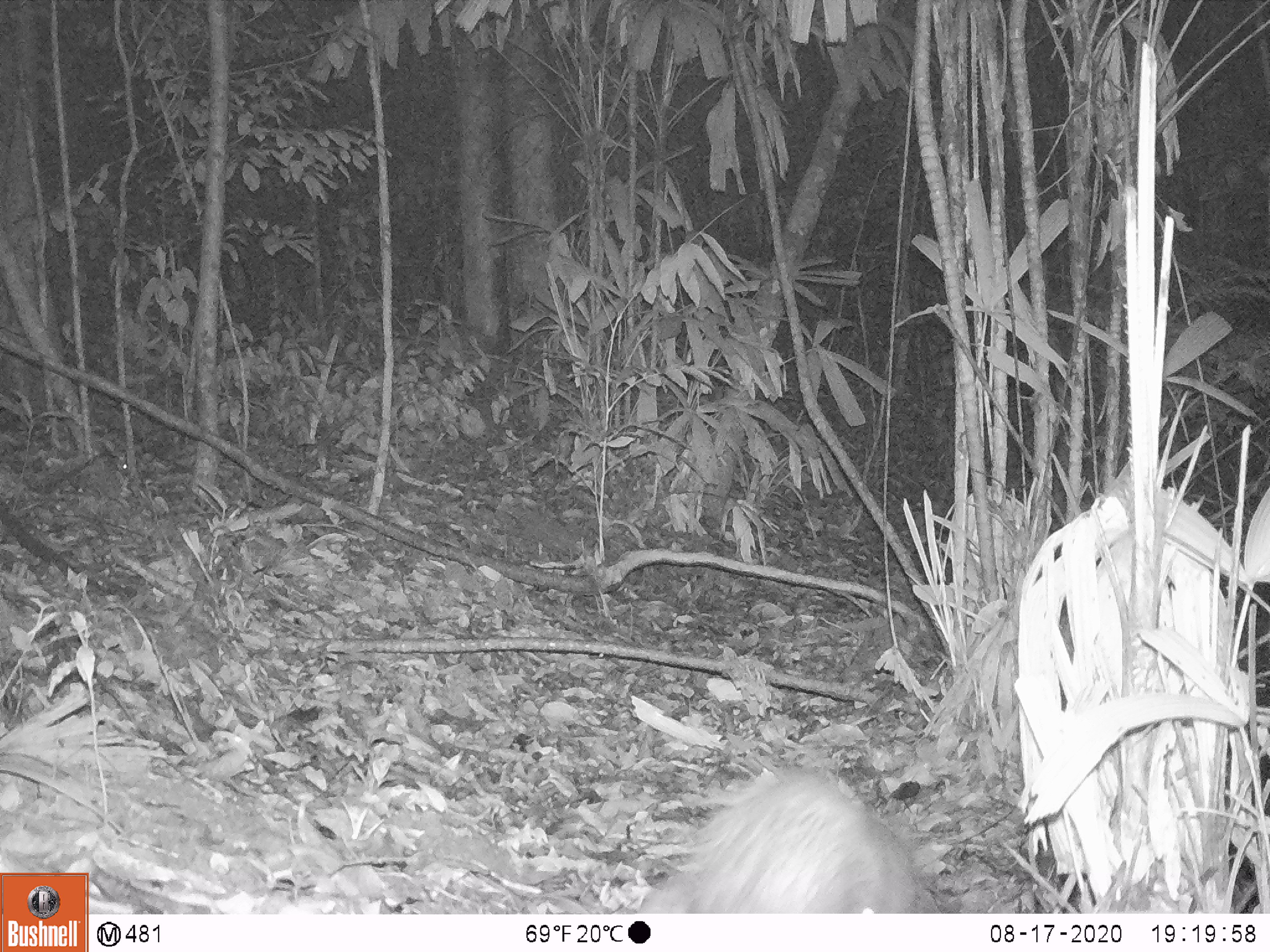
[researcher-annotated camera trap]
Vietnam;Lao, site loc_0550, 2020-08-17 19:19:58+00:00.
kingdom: Animalia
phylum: Chordata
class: Mammalia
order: Rodentia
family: Hystricidae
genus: Atherurus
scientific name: Atherurus macrourus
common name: asiatic brush-tailed porcupine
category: asiatic brush tailed porcupine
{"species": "asiatic brush tailed porcupine (asiatic brush-tailed porcupine) (Atherurus macrourus)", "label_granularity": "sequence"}